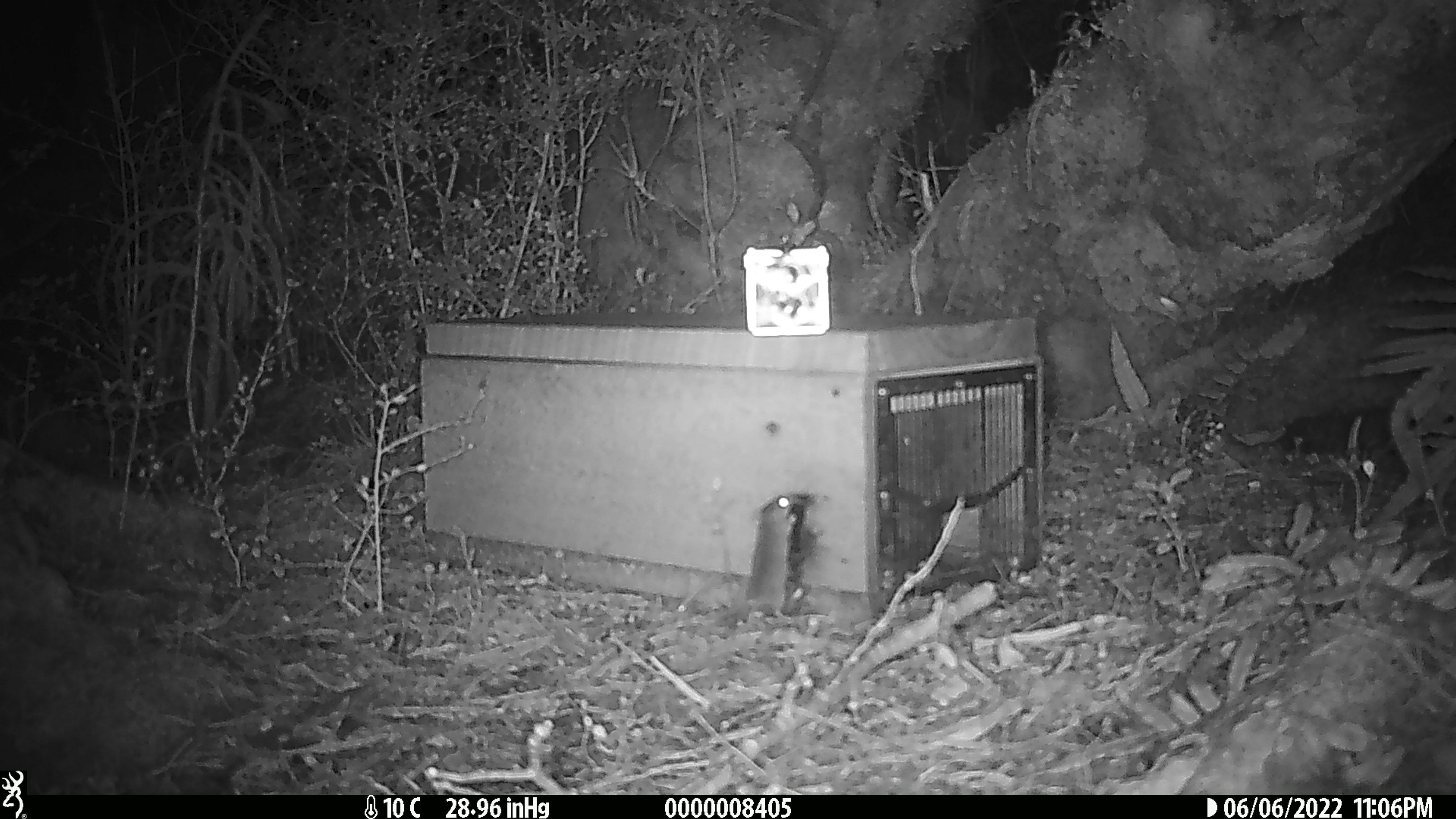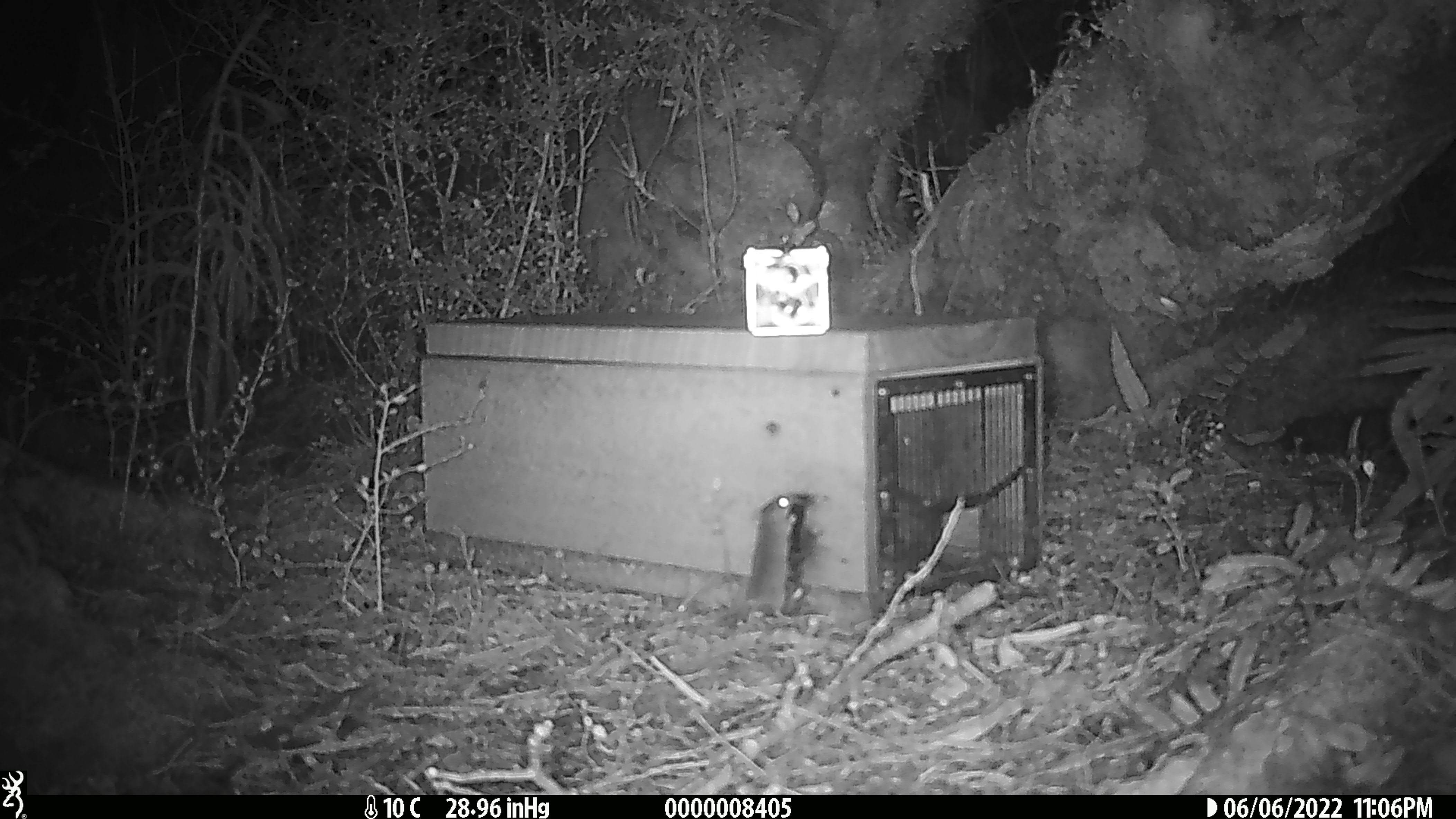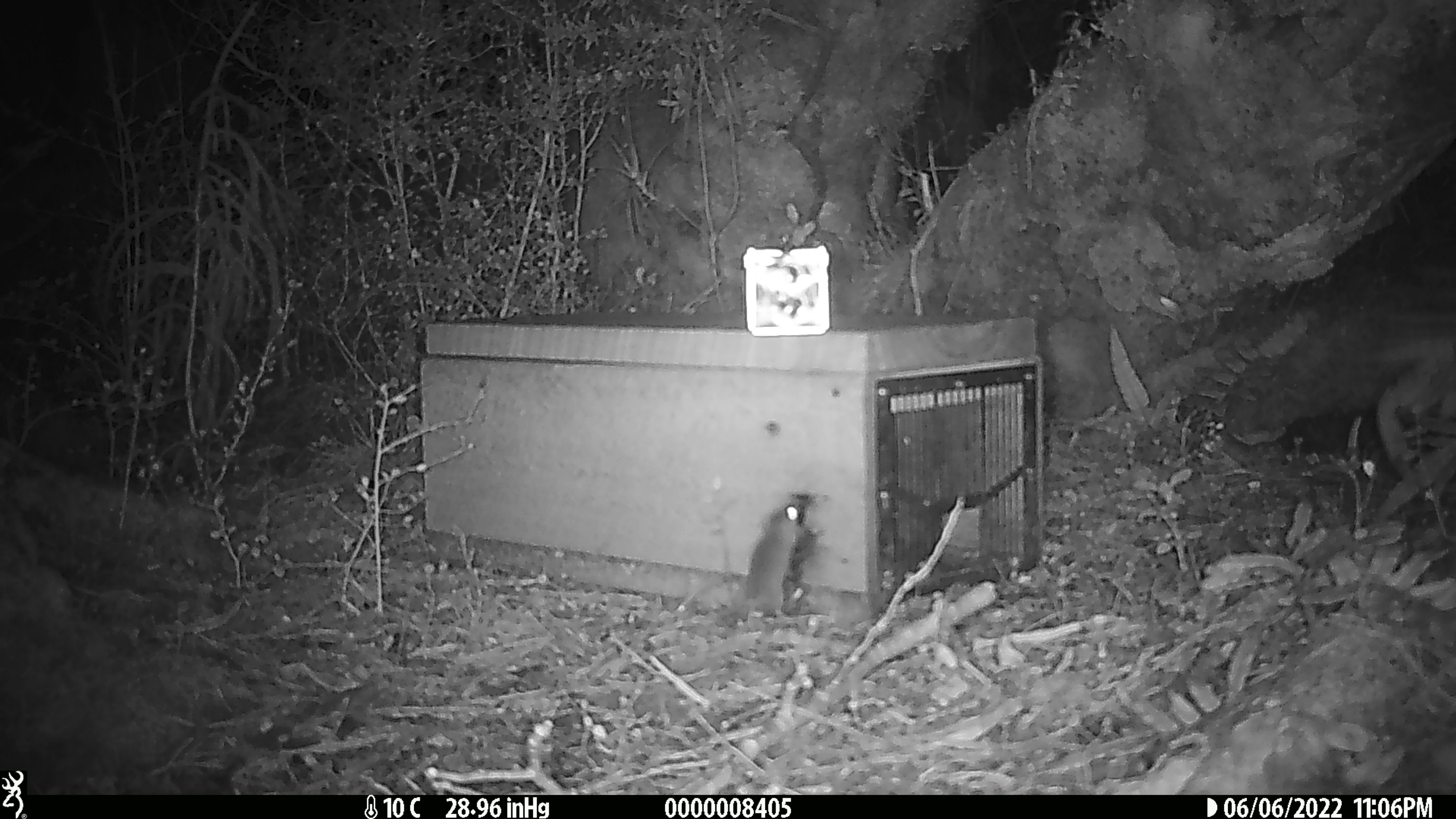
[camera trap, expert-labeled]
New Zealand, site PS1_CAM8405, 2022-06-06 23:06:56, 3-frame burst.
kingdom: Animalia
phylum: Chordata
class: Mammalia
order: Rodentia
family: Muridae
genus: Mus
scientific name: Mus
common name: mouse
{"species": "mouse (Mus)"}